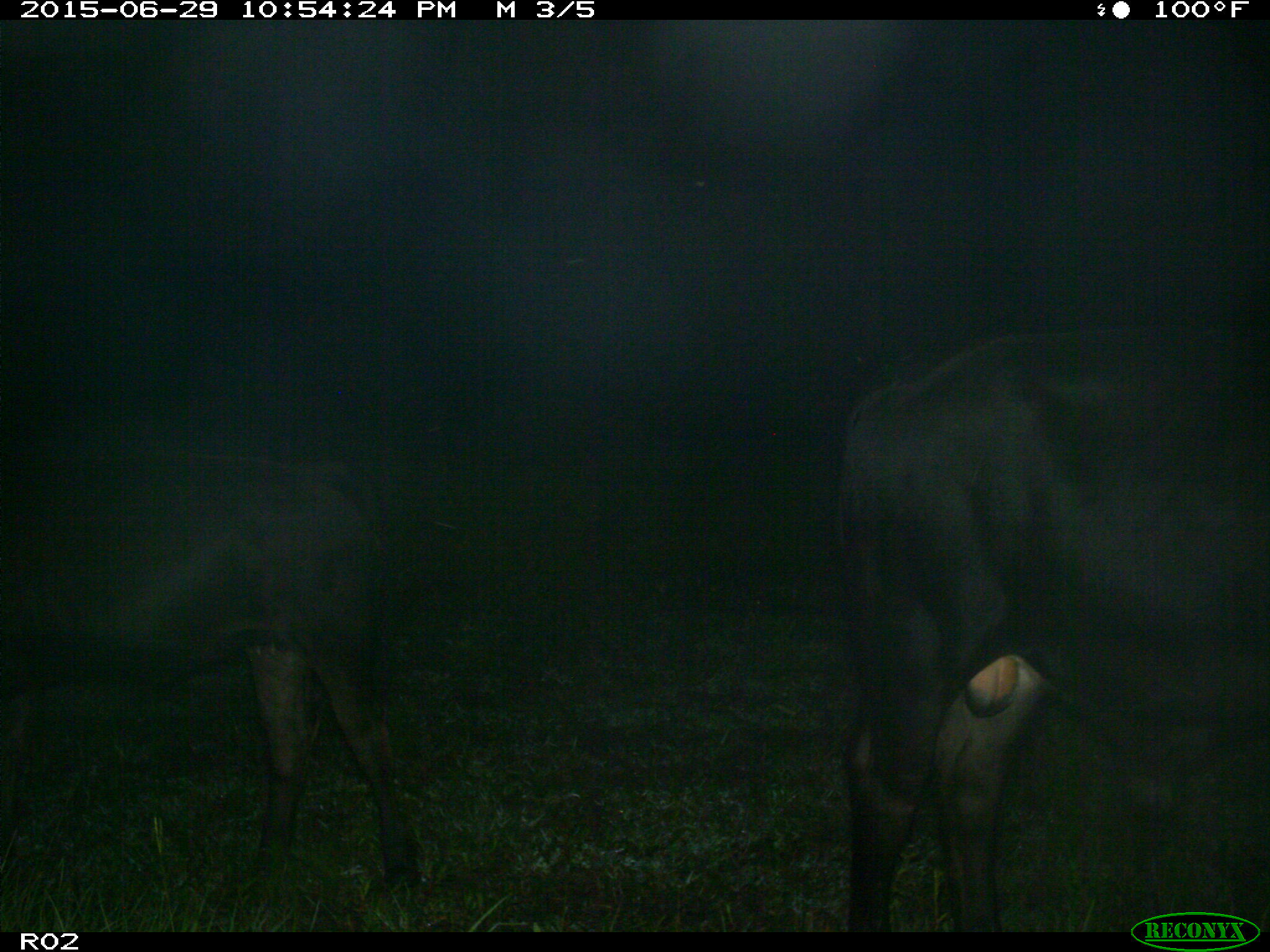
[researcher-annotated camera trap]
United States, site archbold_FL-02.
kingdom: Animalia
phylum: Chordata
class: Mammalia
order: Artiodactyla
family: Bovidae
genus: Bos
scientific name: Bos taurus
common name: domestic cow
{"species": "Bos taurus (domestic cow)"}